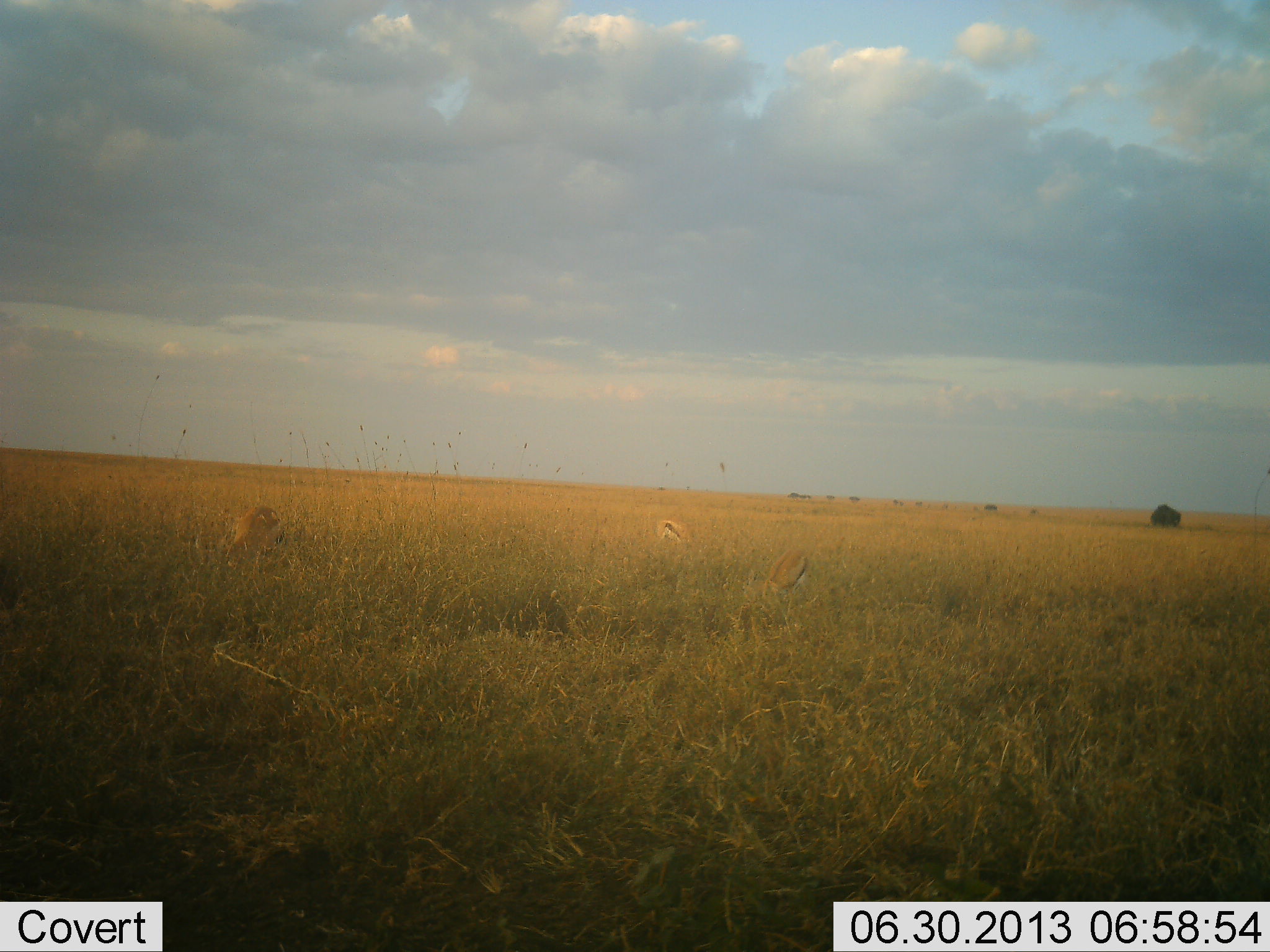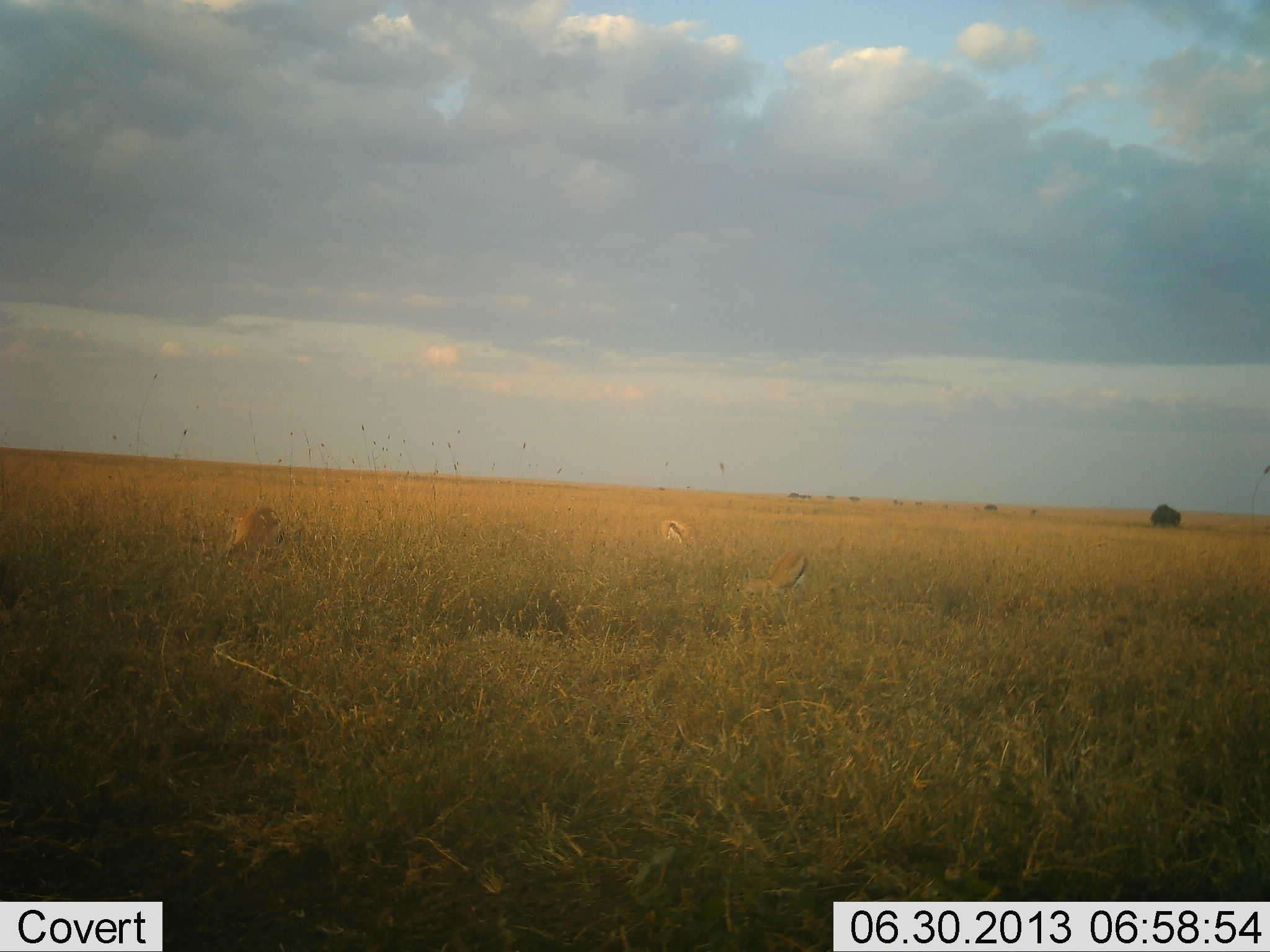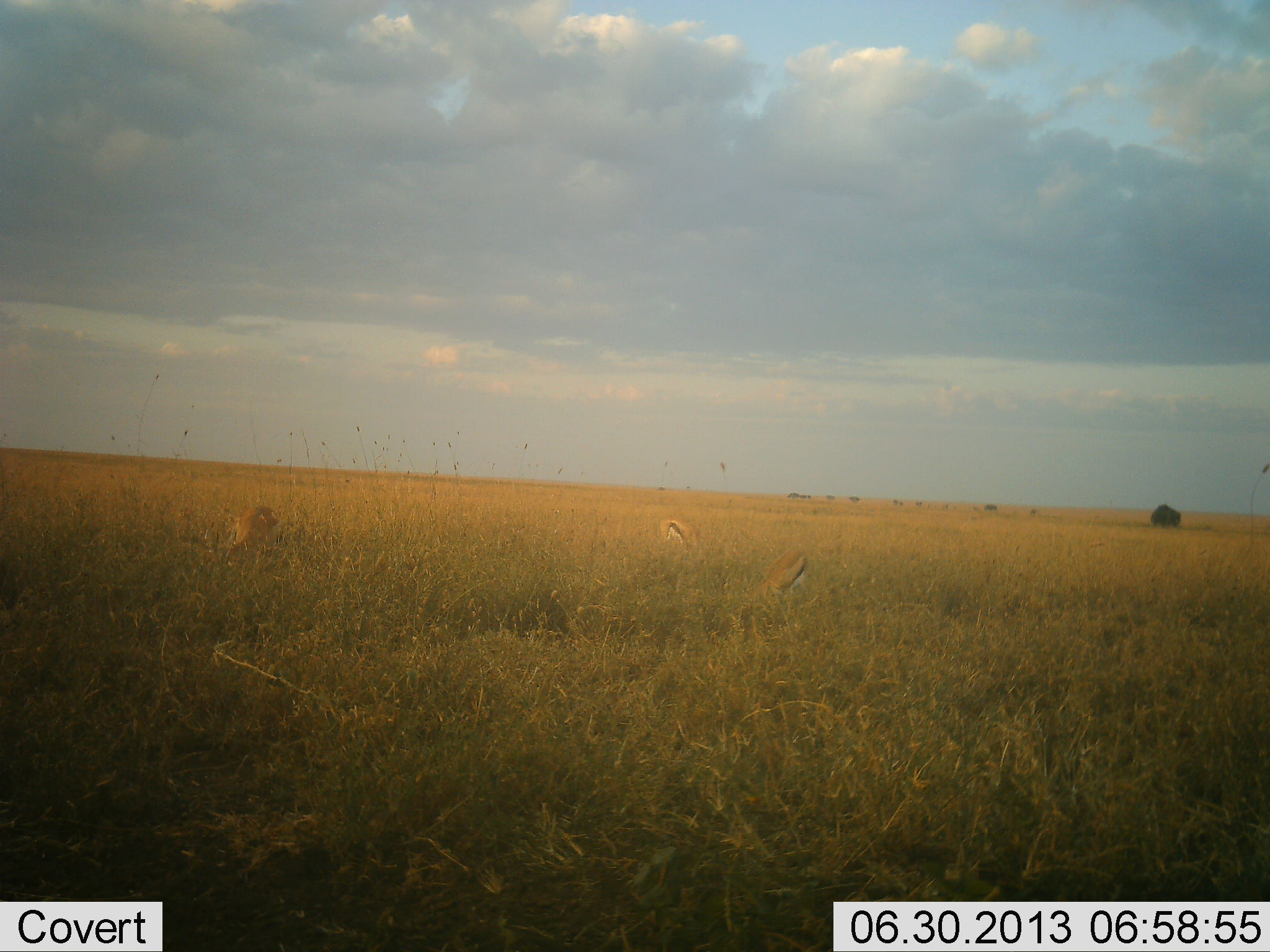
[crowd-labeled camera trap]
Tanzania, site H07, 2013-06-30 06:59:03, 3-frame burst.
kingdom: Animalia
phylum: Chordata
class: Mammalia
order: Artiodactyla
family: Bovidae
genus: Eudorcas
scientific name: Eudorcas thomsonii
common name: thomson's gazelle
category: gazellethomsons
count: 3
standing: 15%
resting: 4%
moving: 0%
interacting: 0%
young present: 0%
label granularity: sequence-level